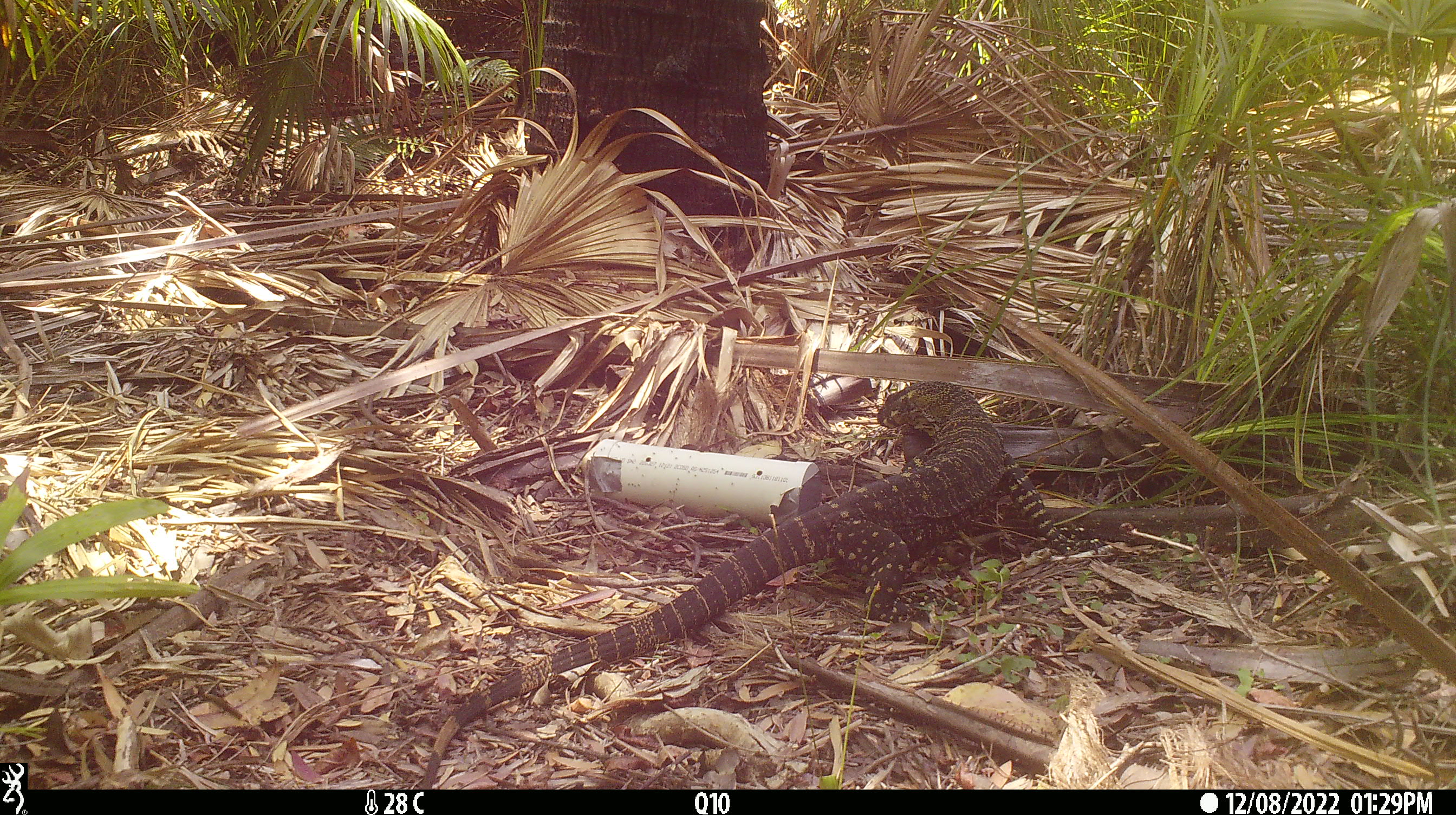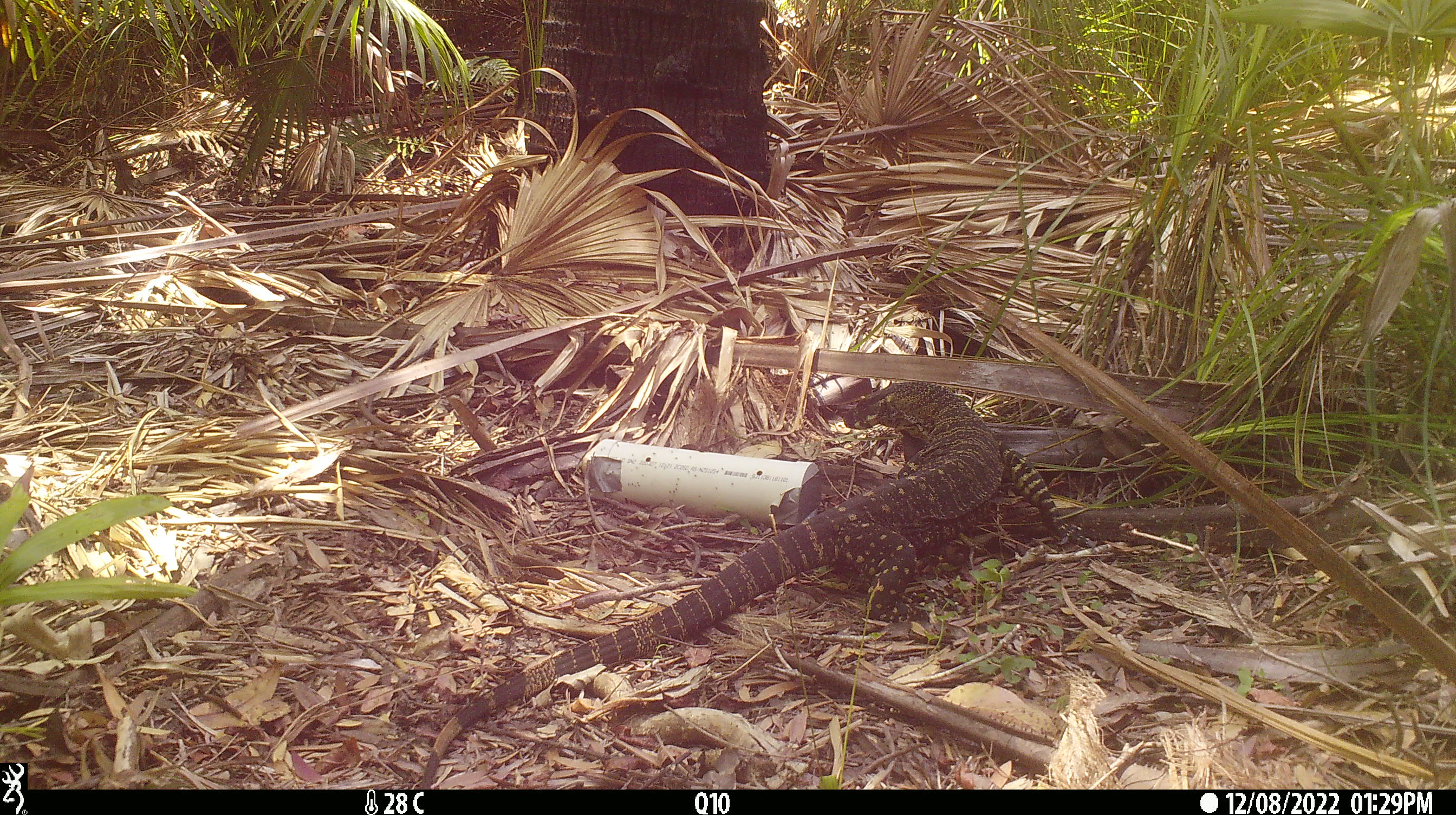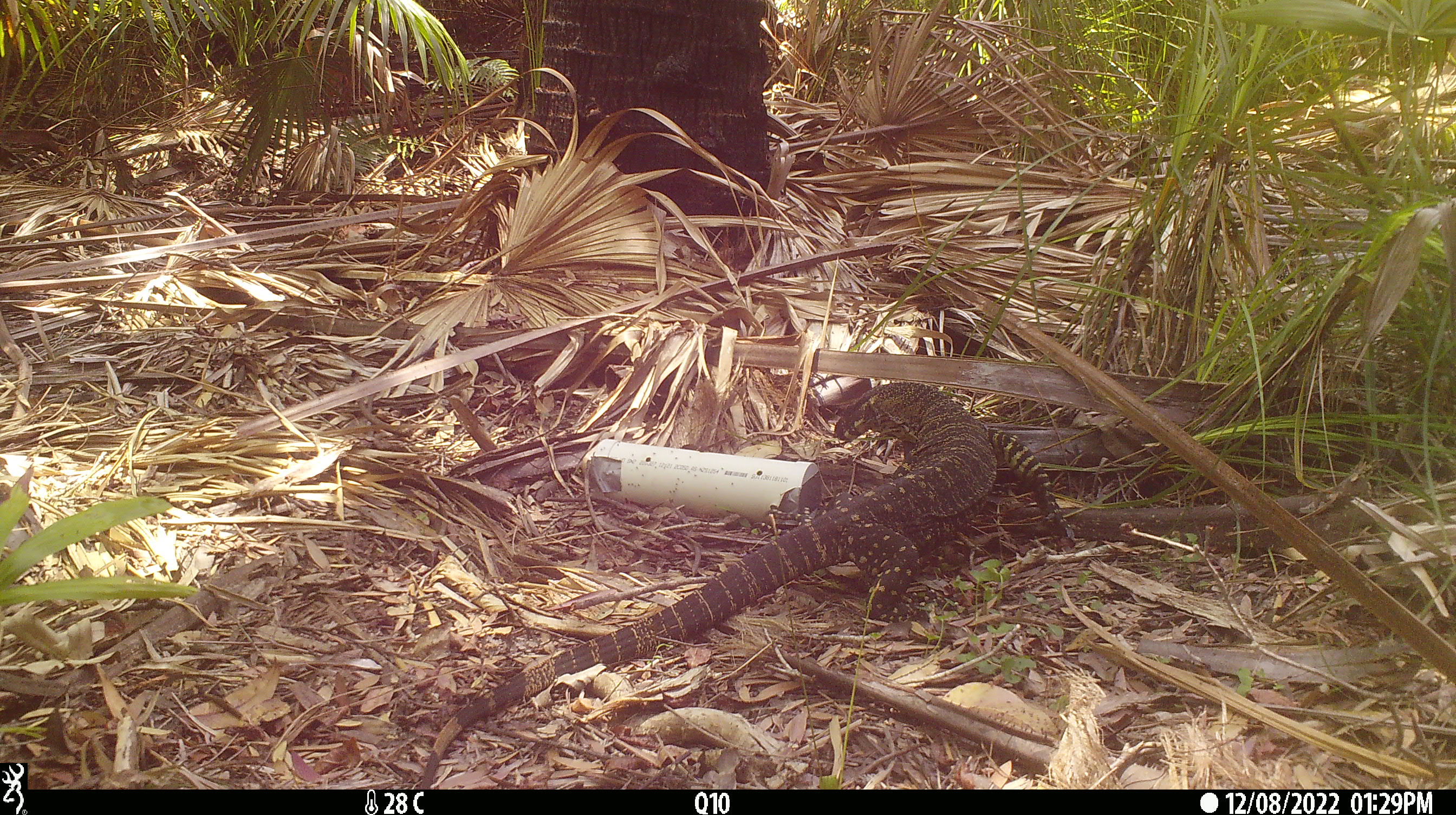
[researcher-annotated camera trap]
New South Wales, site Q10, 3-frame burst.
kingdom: Animalia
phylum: Chordata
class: Reptilia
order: Squamata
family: Varanidae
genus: Varanus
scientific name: Varanus varius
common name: lace monitor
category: goanna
Goanna (lace monitor) (Varanus varius).